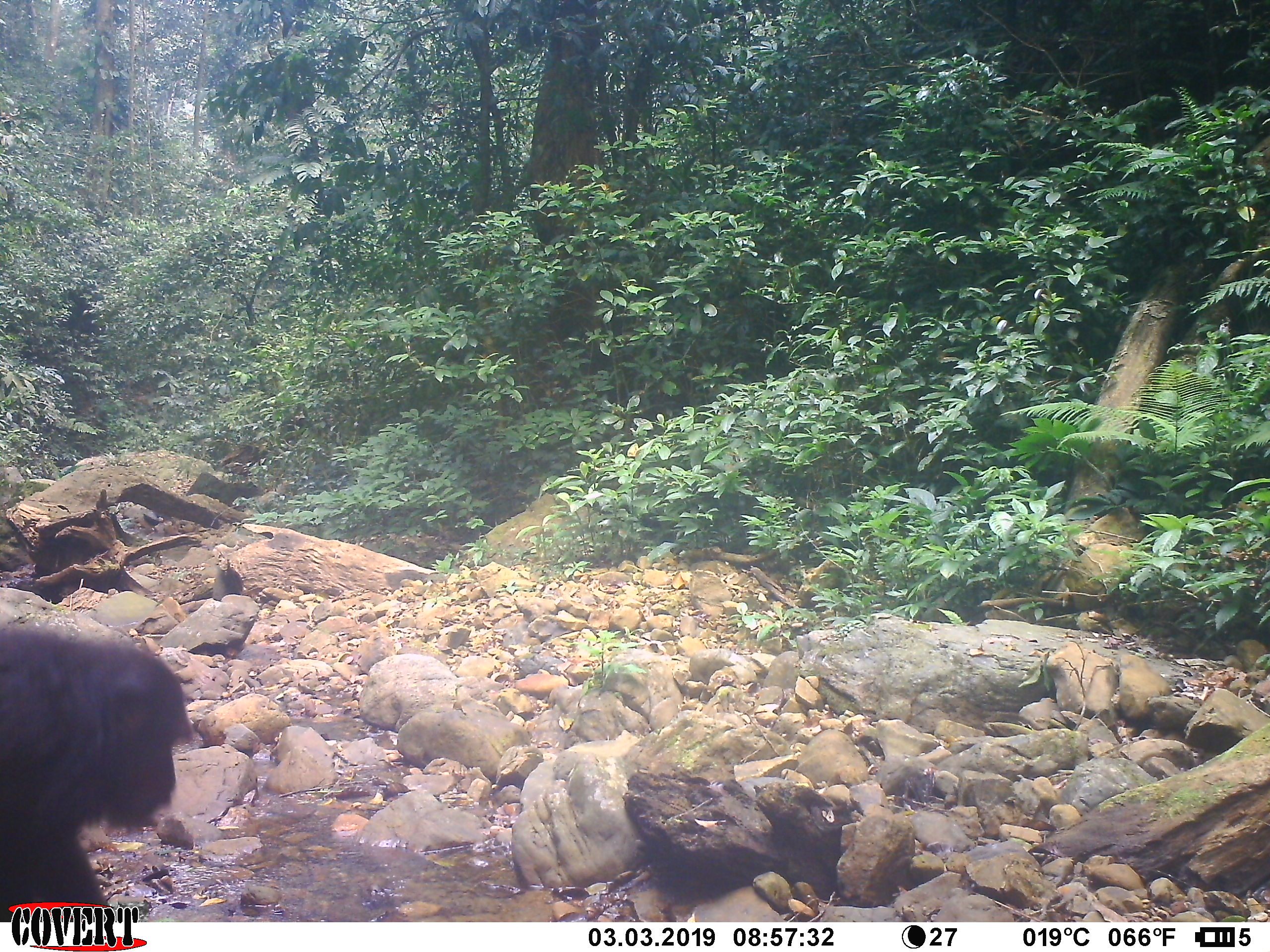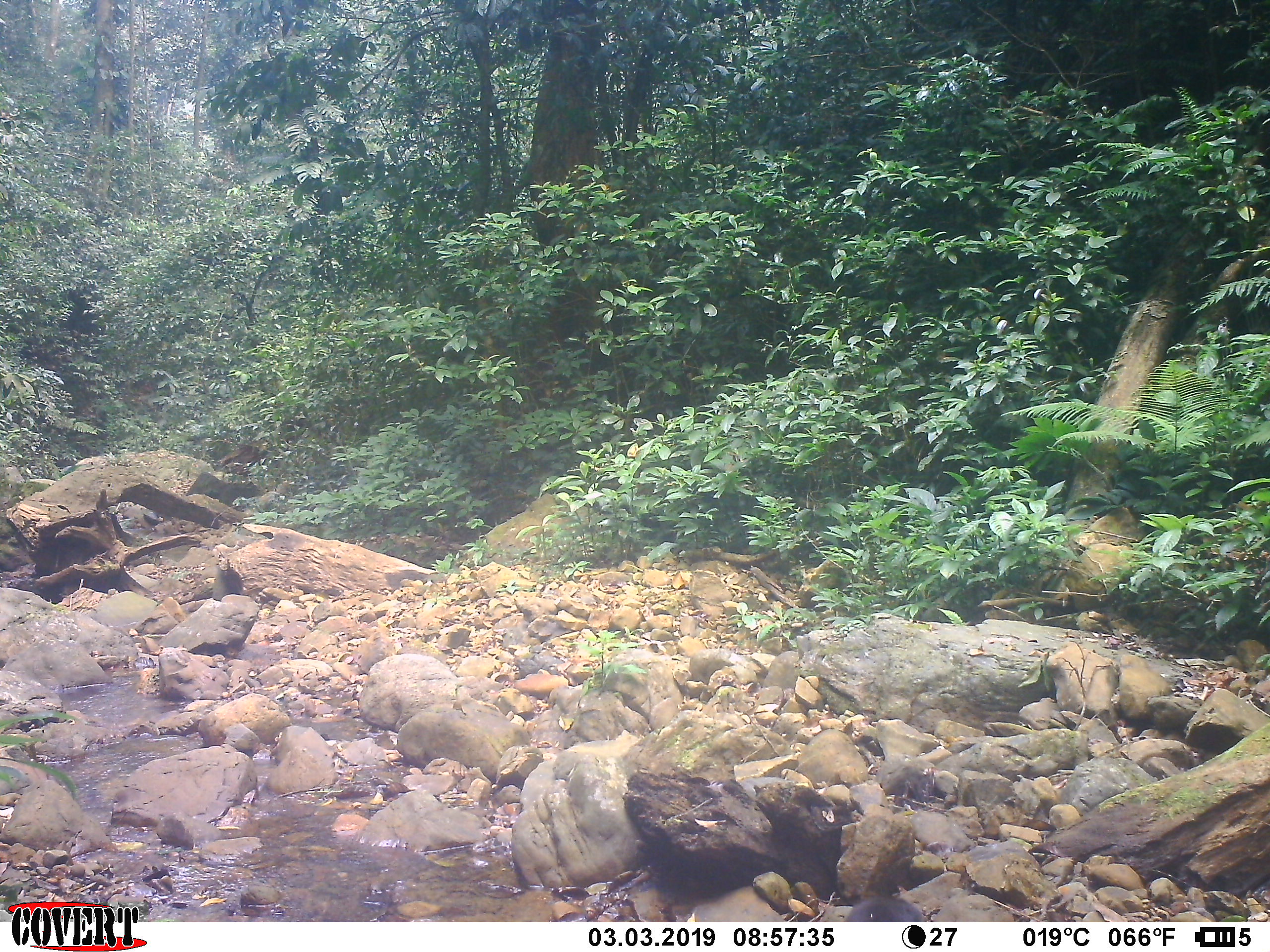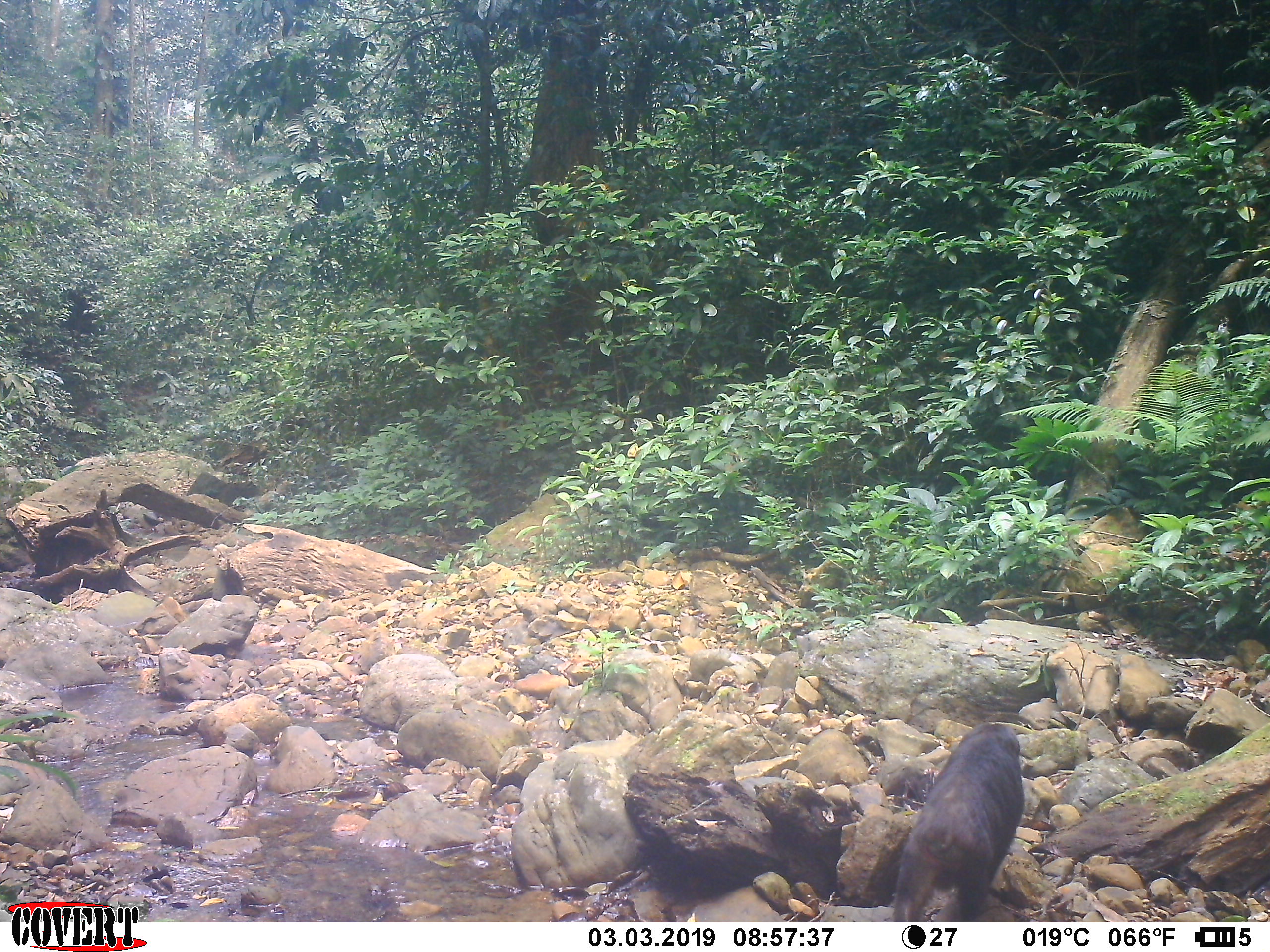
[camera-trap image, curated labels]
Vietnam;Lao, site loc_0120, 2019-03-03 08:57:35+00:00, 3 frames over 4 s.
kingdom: Animalia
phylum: Chordata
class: Mammalia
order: Primates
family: Cercopithecidae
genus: Macaca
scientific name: Macaca arctoides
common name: stump-tailed macaque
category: stump tailed macaque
Stump tailed macaque (stump-tailed macaque) (Macaca arctoides). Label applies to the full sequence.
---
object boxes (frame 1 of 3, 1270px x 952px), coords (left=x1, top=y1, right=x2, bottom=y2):
stump tailed macaque: (left=0, top=624, right=196, bottom=920)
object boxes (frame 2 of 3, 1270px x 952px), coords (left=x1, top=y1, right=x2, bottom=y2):
stump tailed macaque: (left=843, top=896, right=925, bottom=922)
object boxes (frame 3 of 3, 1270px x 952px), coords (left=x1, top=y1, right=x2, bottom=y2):
stump tailed macaque: (left=891, top=723, right=1024, bottom=922)